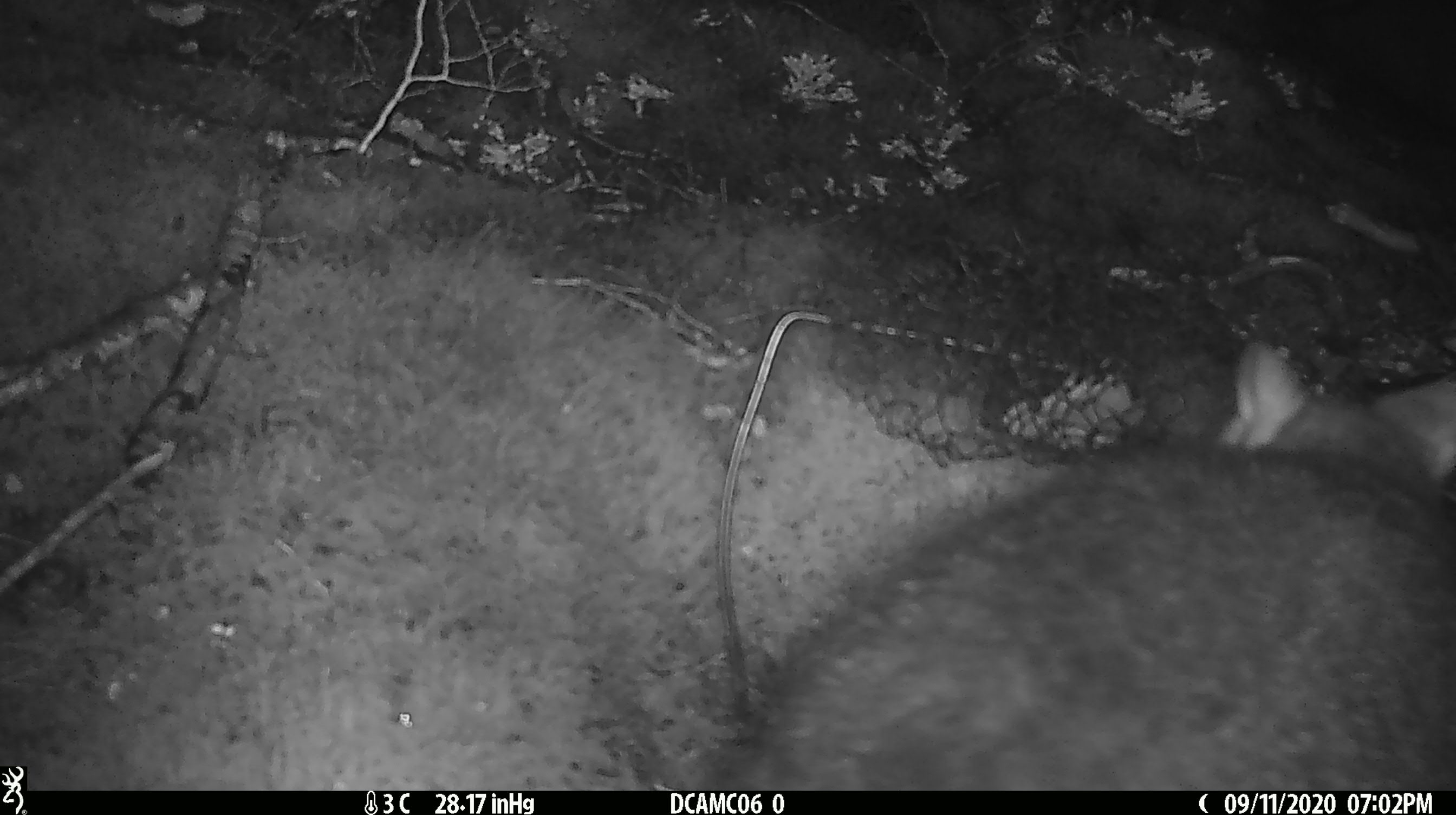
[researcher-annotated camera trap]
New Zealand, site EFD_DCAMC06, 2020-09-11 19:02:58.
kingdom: Animalia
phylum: Chordata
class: Mammalia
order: Diprotodontia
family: Phalangeridae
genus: Trichosurus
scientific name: Trichosurus vulpecula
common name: common brushtail possum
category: possum